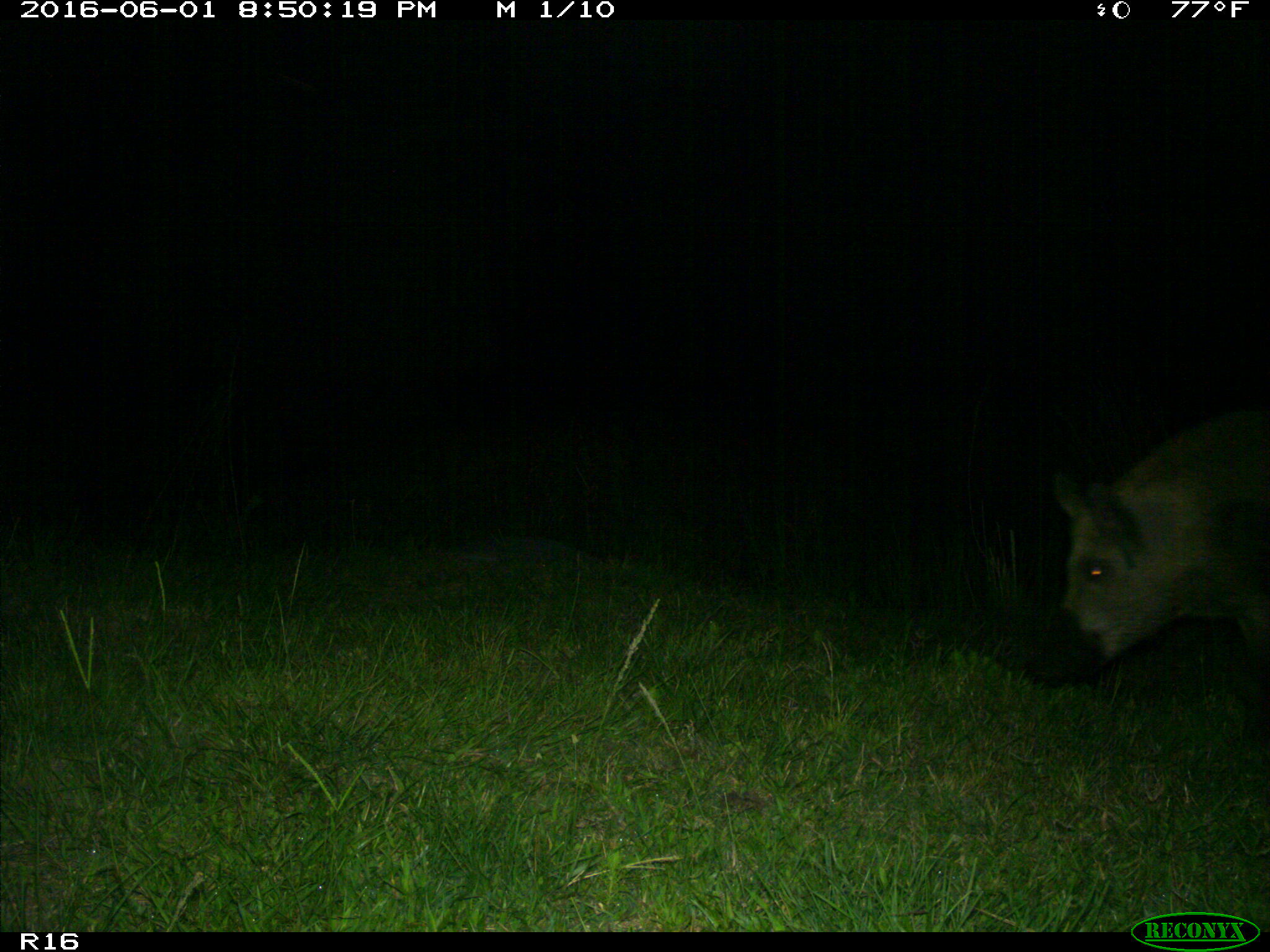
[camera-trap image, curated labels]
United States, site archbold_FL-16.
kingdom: Animalia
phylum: Chordata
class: Mammalia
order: Artiodactyla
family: Suidae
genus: Sus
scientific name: Sus scrofa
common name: wild boar